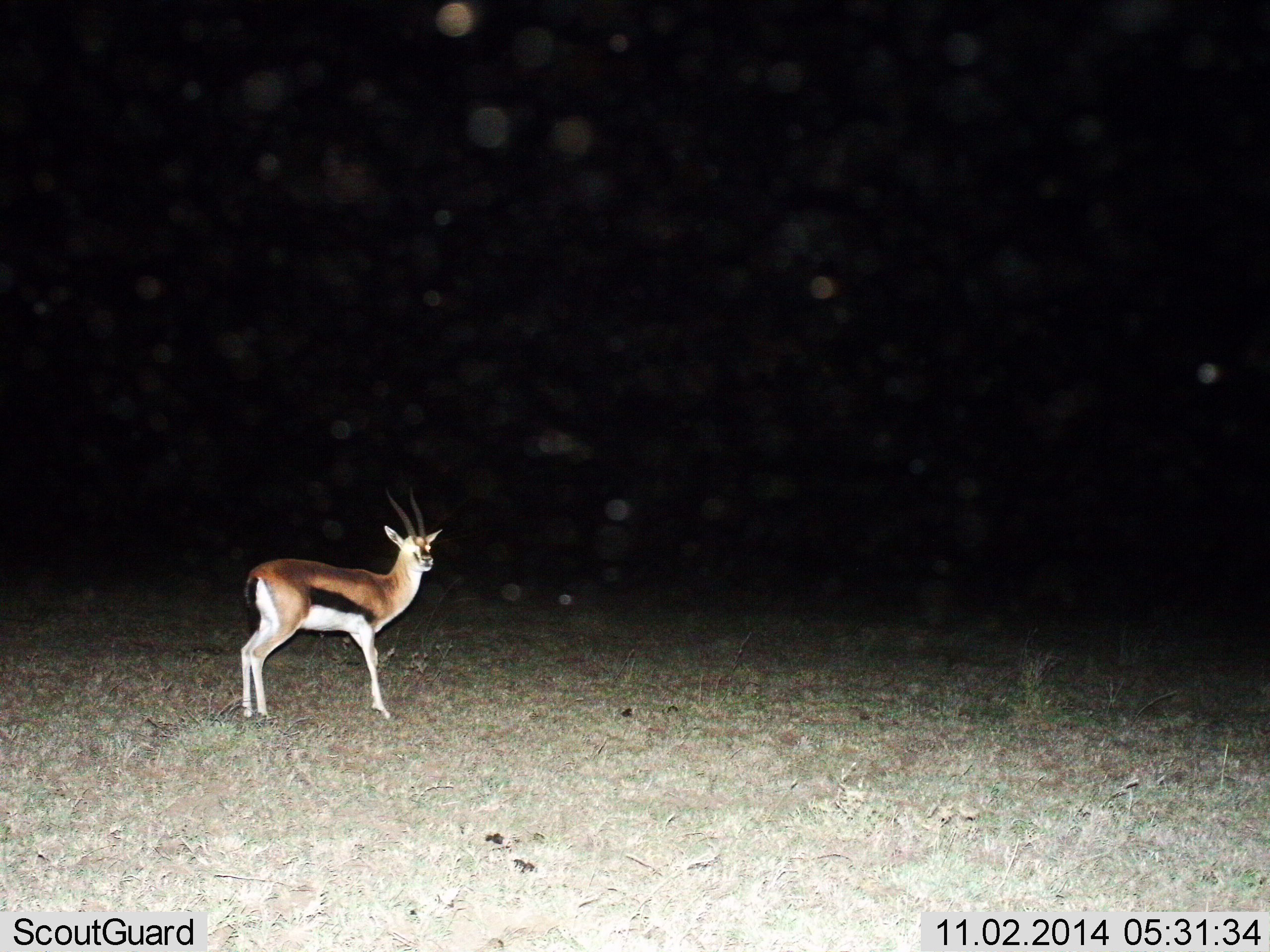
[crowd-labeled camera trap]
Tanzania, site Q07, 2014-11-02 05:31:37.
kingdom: Animalia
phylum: Chordata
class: Mammalia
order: Artiodactyla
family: Bovidae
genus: Eudorcas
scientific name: Eudorcas thomsonii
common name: thomson's gazelle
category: gazellethomsons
Gazellethomsons (thomson's gazelle) (Eudorcas thomsonii), count 1. Behavior (volunteer vote fractions): standing 100%, resting 0%, moving 0%, interacting 0%. Young present (vote fraction): 0%. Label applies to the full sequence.